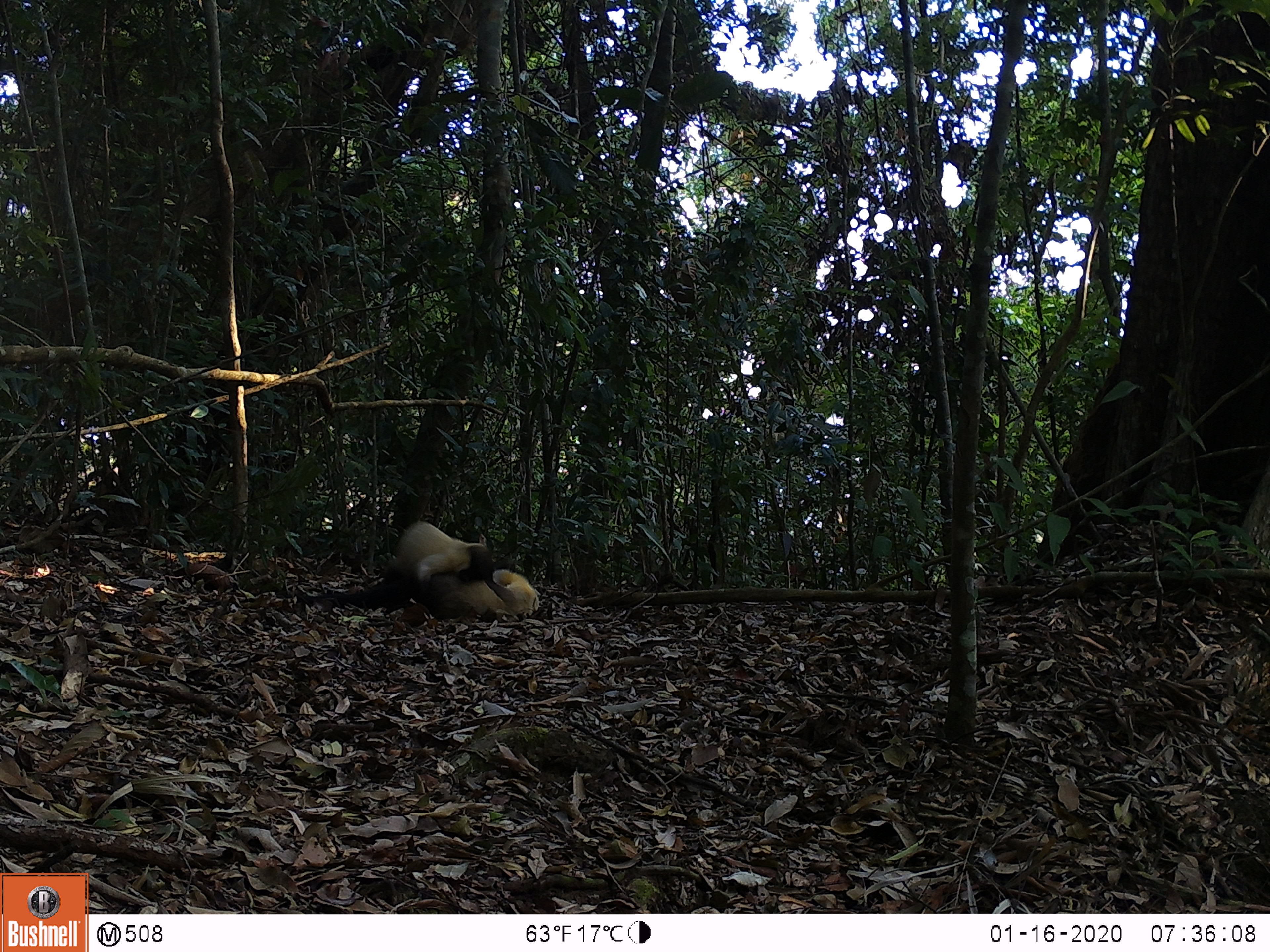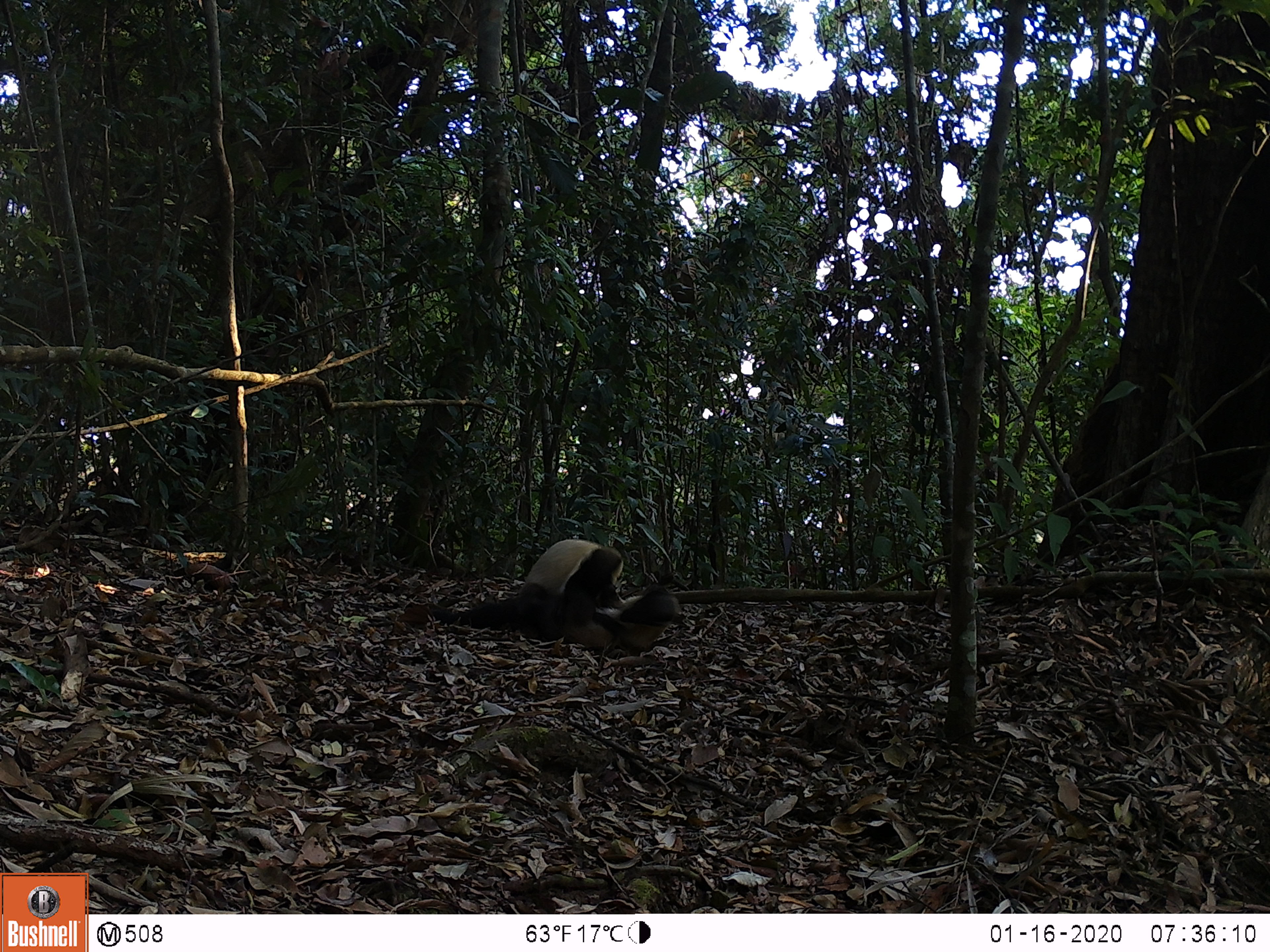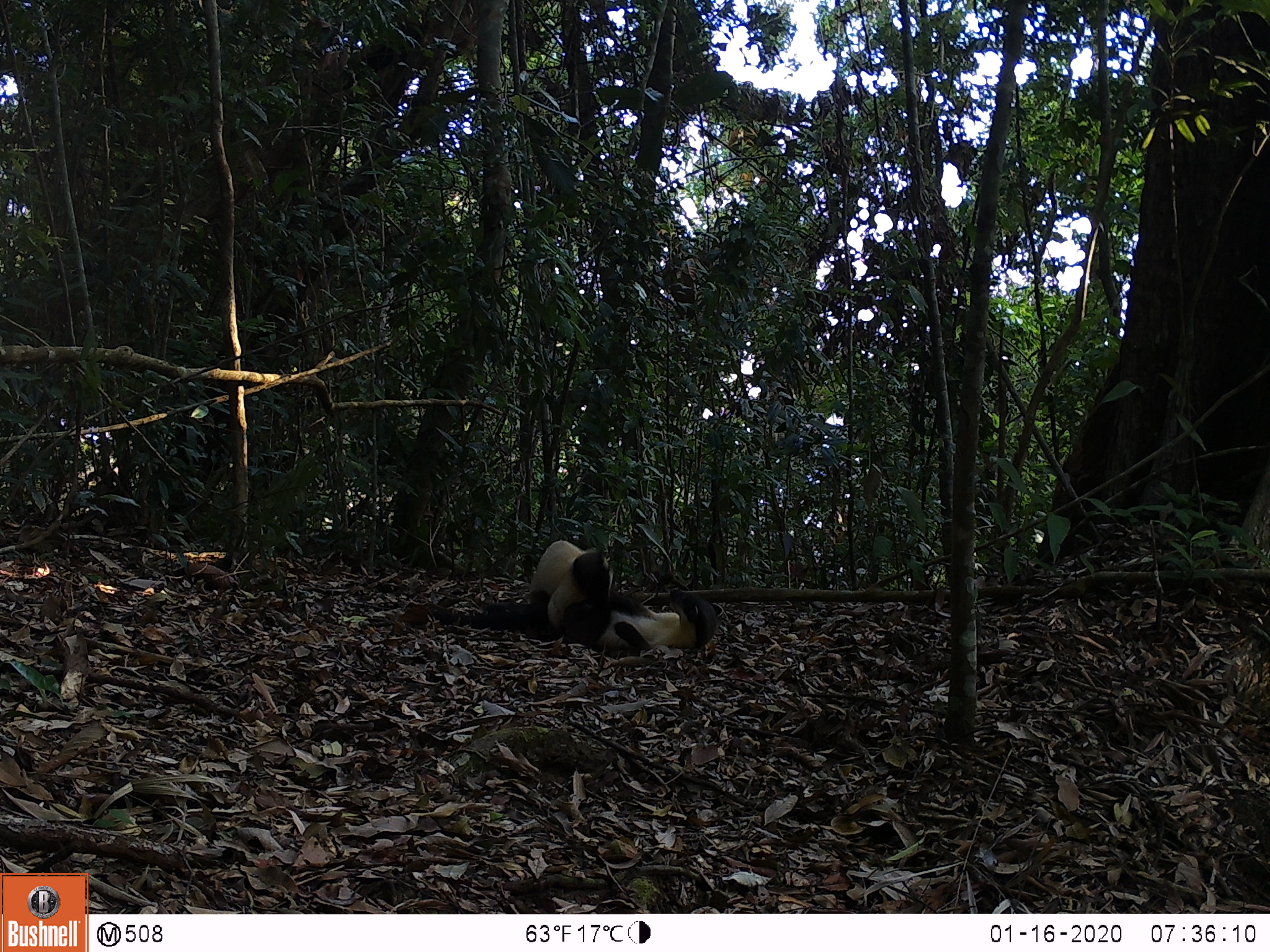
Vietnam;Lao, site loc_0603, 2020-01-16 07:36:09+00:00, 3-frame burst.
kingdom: Animalia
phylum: Chordata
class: Mammalia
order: Carnivora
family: Mustelidae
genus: Martes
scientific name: Martes flavigula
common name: yellow-throated marten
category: yellow throated marten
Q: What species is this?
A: Yellow throated marten (yellow-throated marten) (Martes flavigula).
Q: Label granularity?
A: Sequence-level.